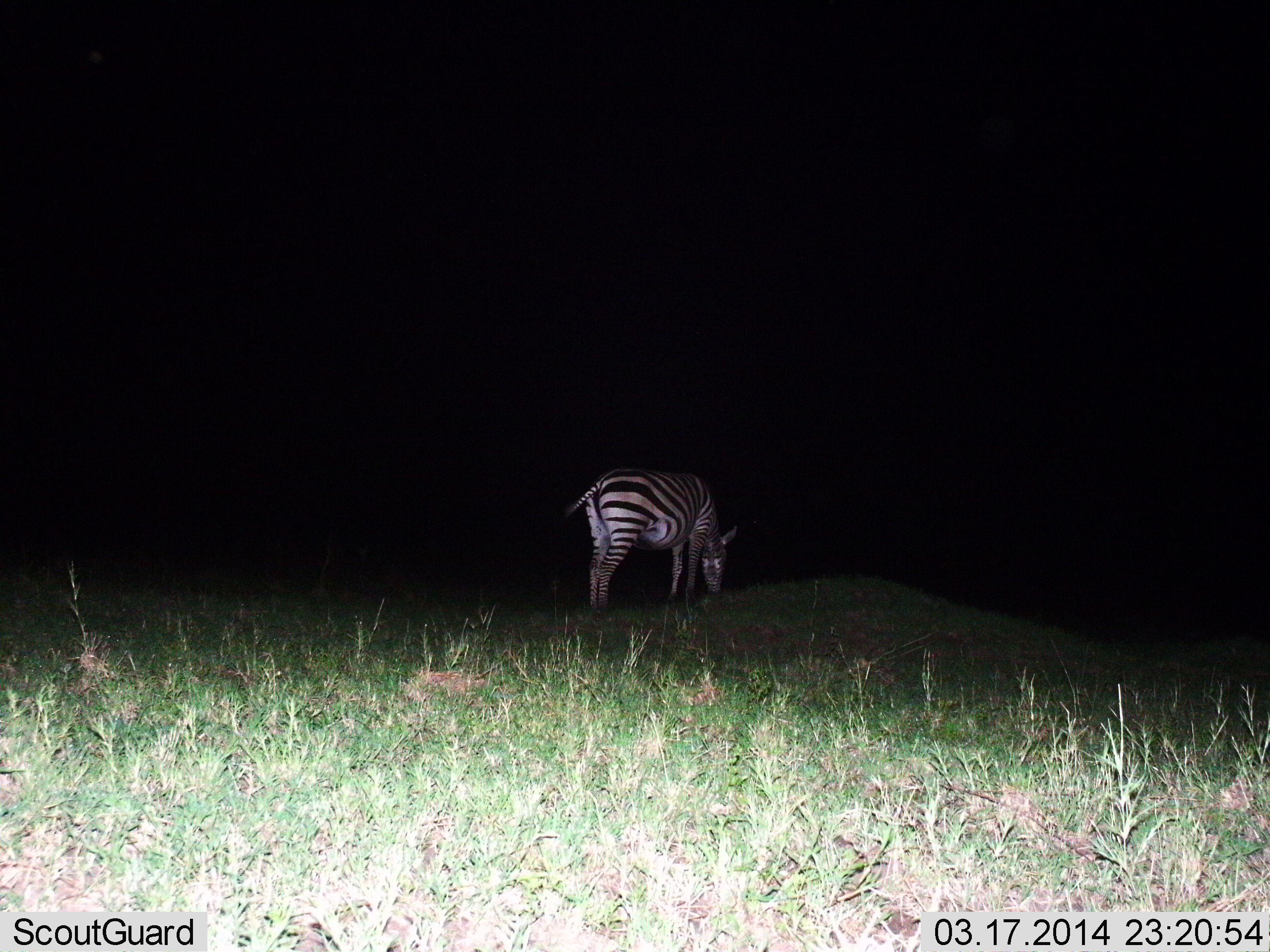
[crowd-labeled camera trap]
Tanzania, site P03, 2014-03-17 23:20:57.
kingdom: Animalia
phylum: Chordata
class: Mammalia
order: Perissodactyla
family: Equidae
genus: Equus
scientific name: Equus quagga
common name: plains zebra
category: zebra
Zebra (plains zebra) (Equus quagga), count 1. Behavior (volunteer vote fractions): standing 30%, resting 0%, moving 0%, interacting 0%. Young present (vote fraction): 0%. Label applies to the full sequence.